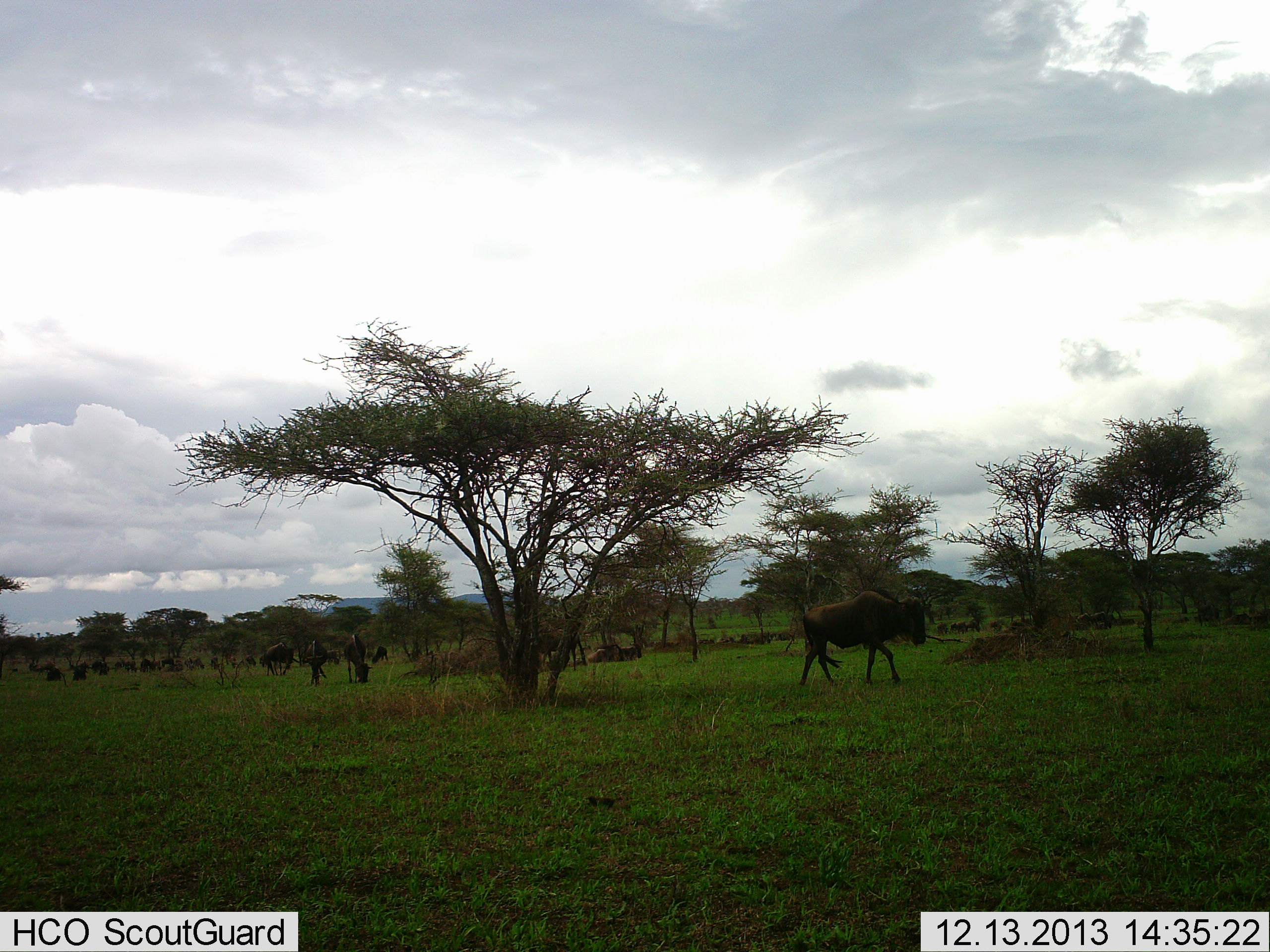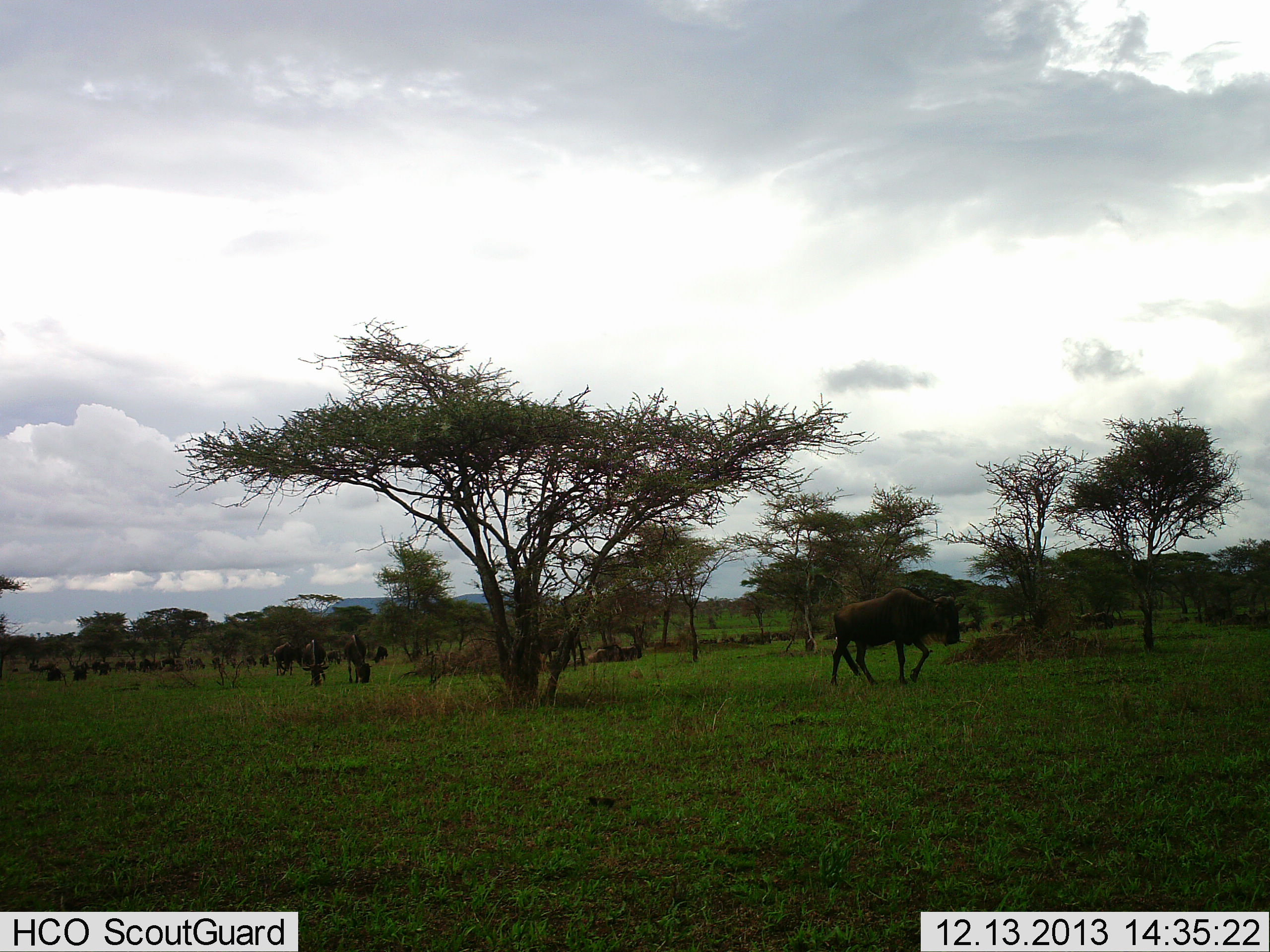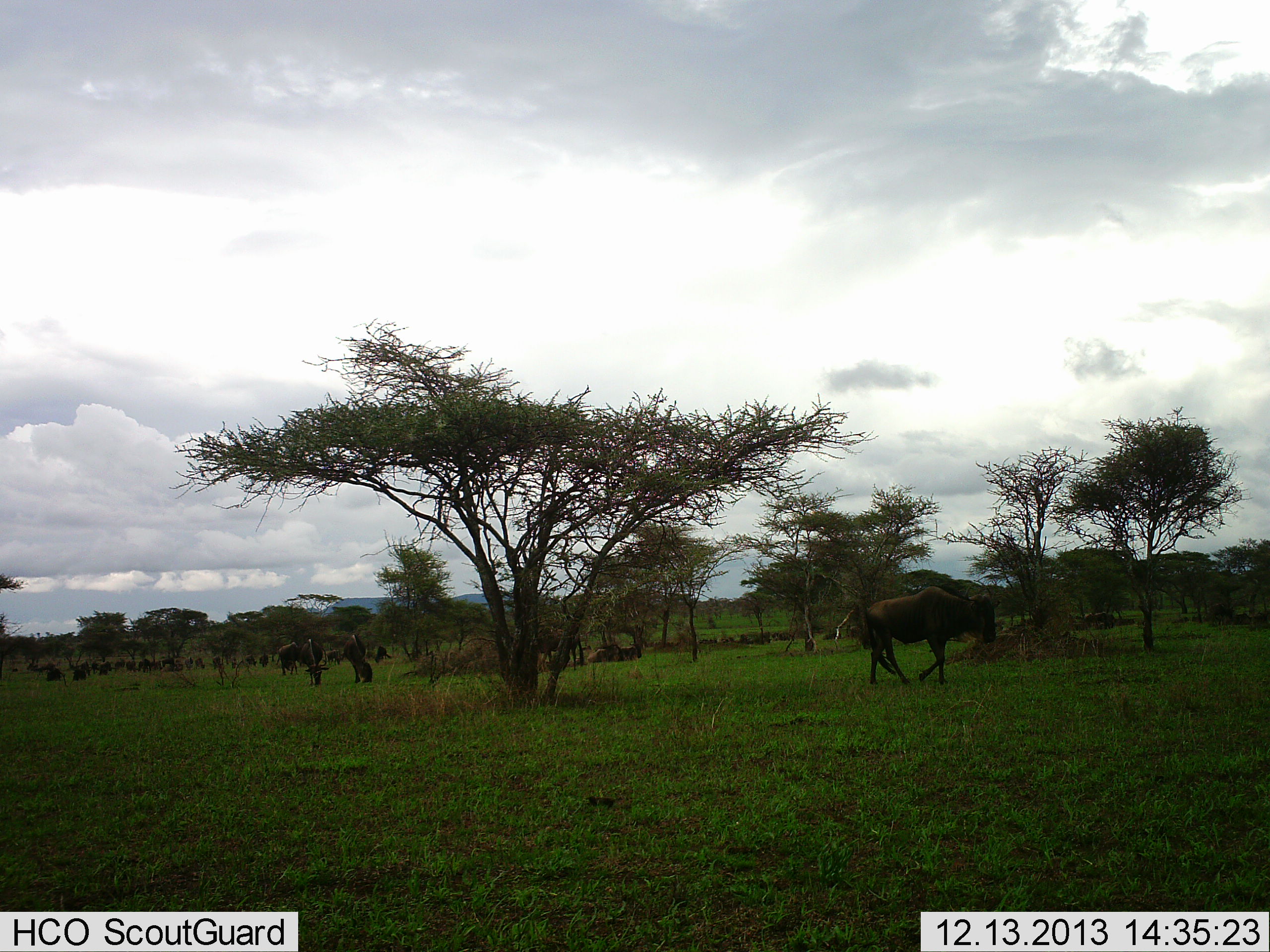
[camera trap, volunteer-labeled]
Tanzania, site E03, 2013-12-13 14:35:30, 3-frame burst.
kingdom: Animalia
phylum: Chordata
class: Mammalia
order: Artiodactyla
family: Bovidae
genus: Connochaetes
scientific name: Connochaetes taurinus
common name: blue wildebeest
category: wildebeest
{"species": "wildebeest (blue wildebeest) (Connochaetes taurinus)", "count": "11-50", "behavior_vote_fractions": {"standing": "10%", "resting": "0%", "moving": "70%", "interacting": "0%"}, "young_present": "0%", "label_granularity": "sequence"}